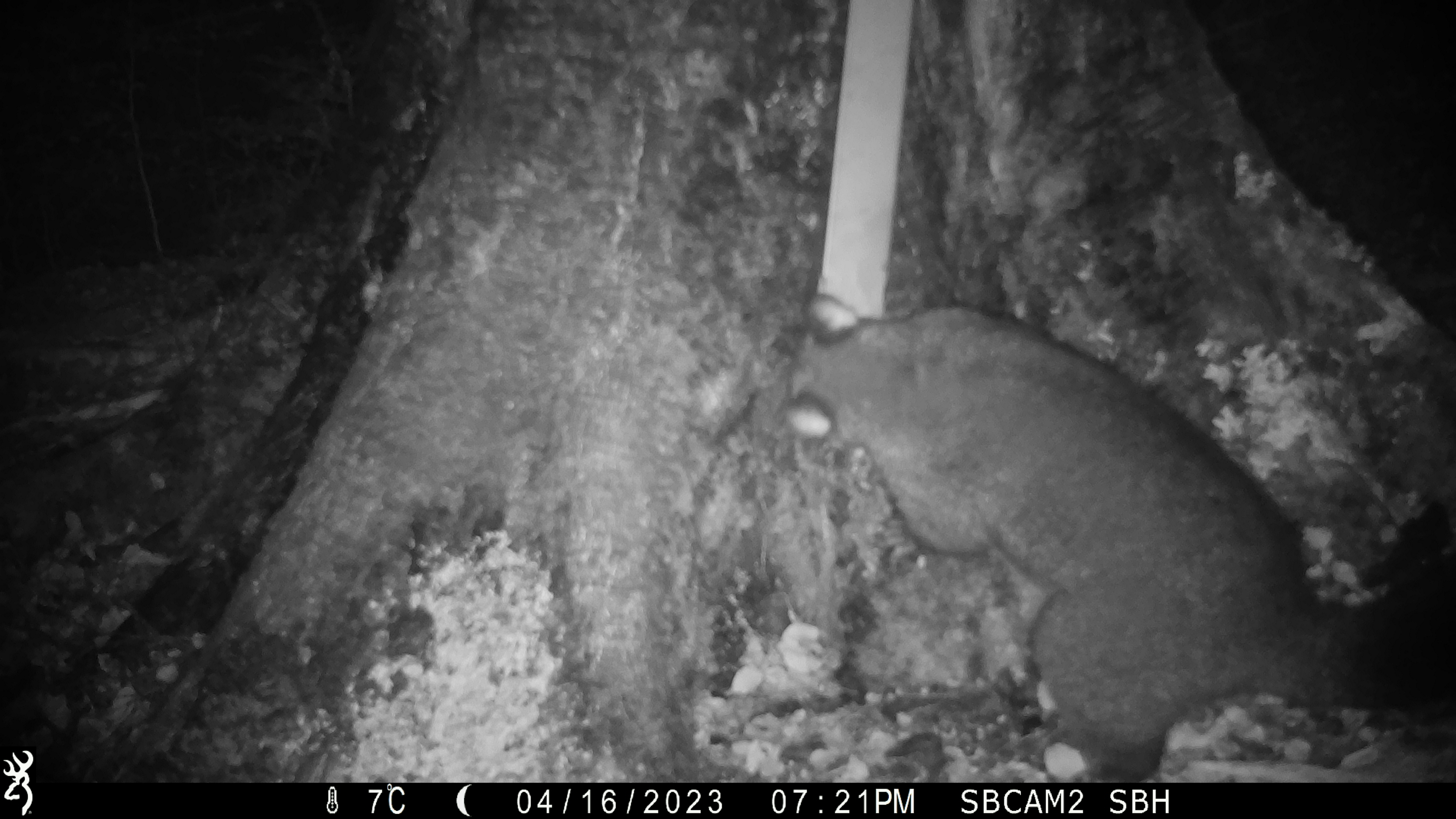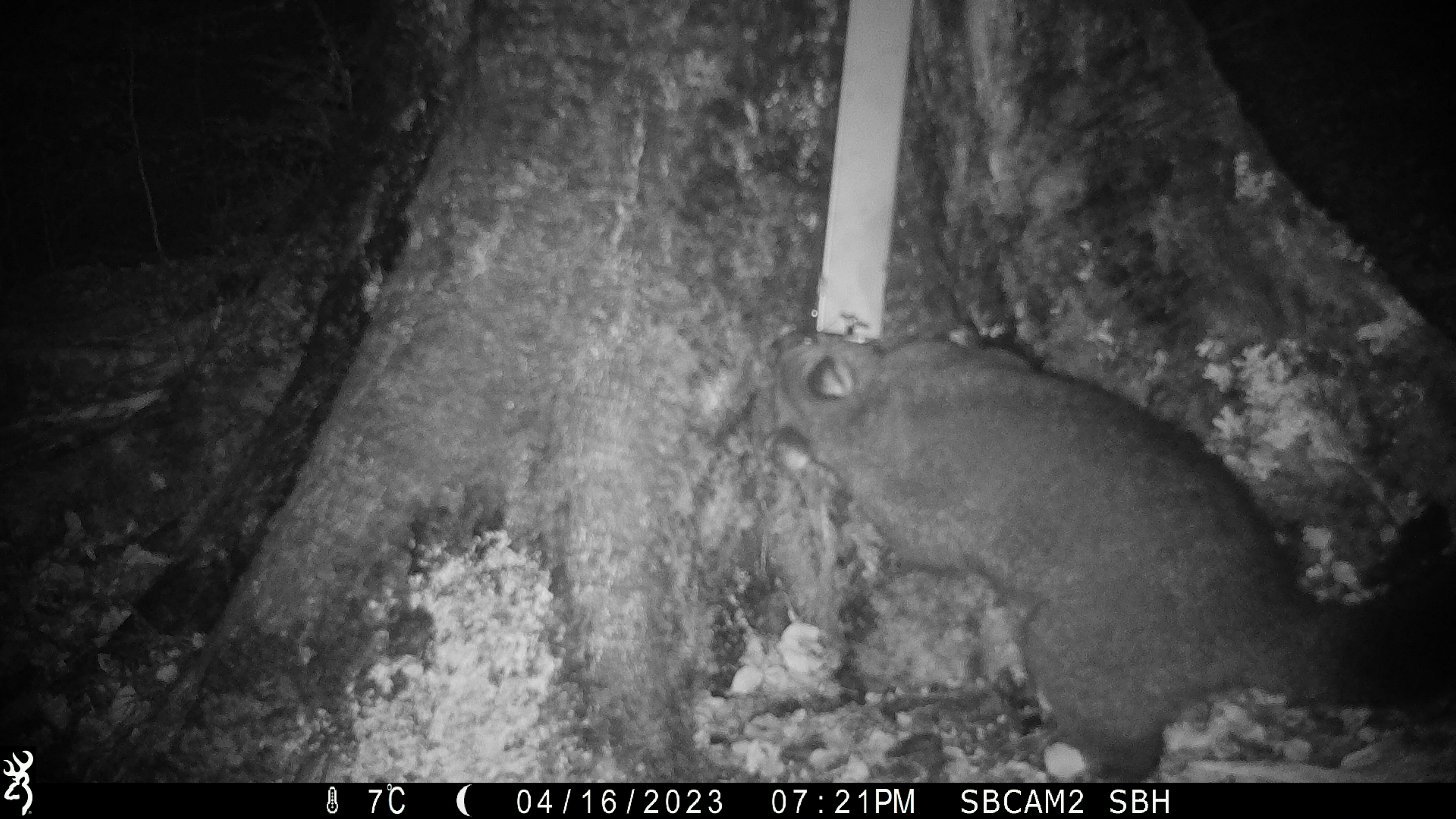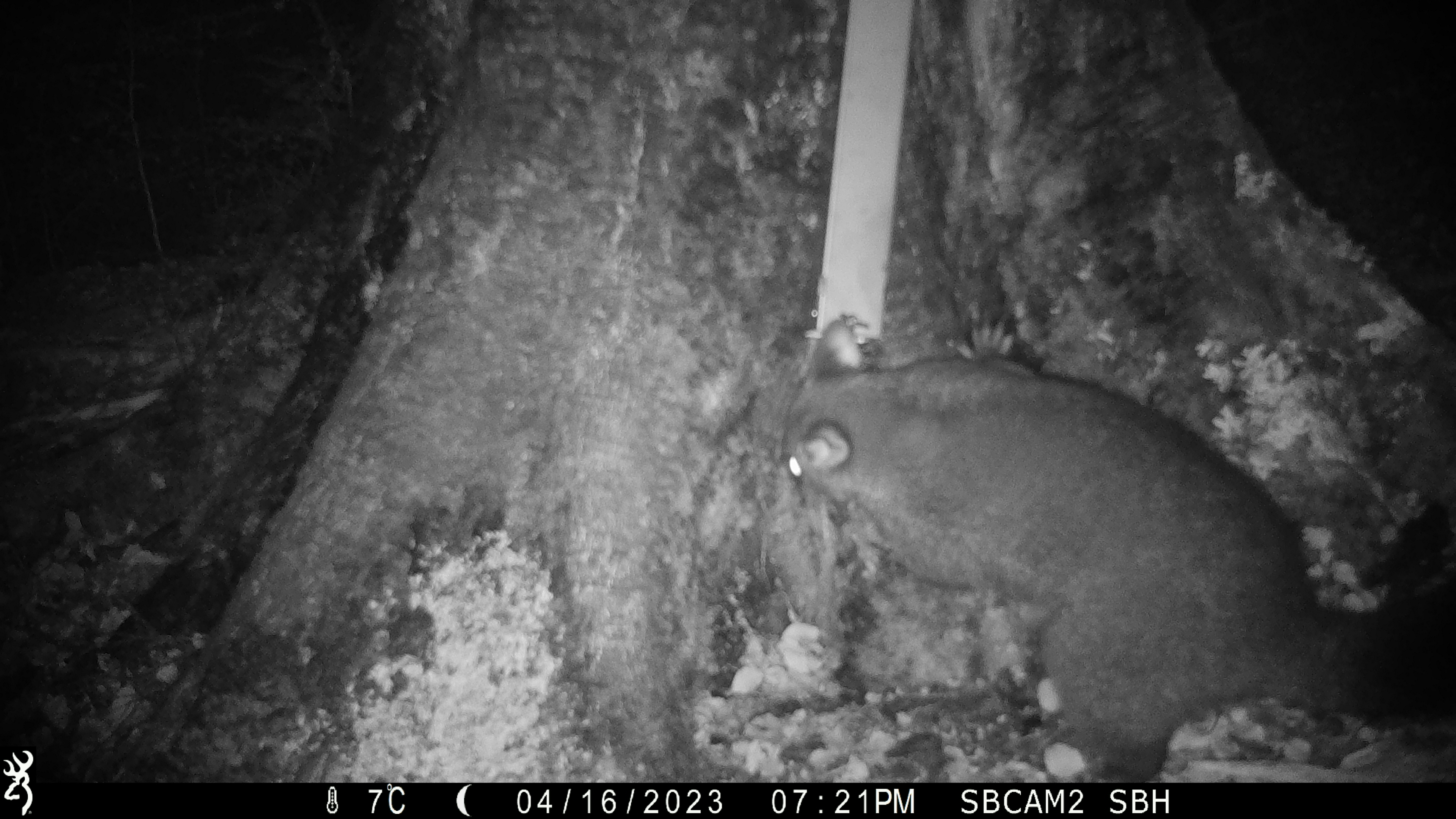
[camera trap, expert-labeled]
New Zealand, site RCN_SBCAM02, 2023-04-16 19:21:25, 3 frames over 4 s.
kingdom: Animalia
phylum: Chordata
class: Mammalia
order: Diprotodontia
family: Phalangeridae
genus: Trichosurus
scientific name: Trichosurus vulpecula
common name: common brushtail possum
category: possum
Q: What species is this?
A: Possum (common brushtail possum) (Trichosurus vulpecula).